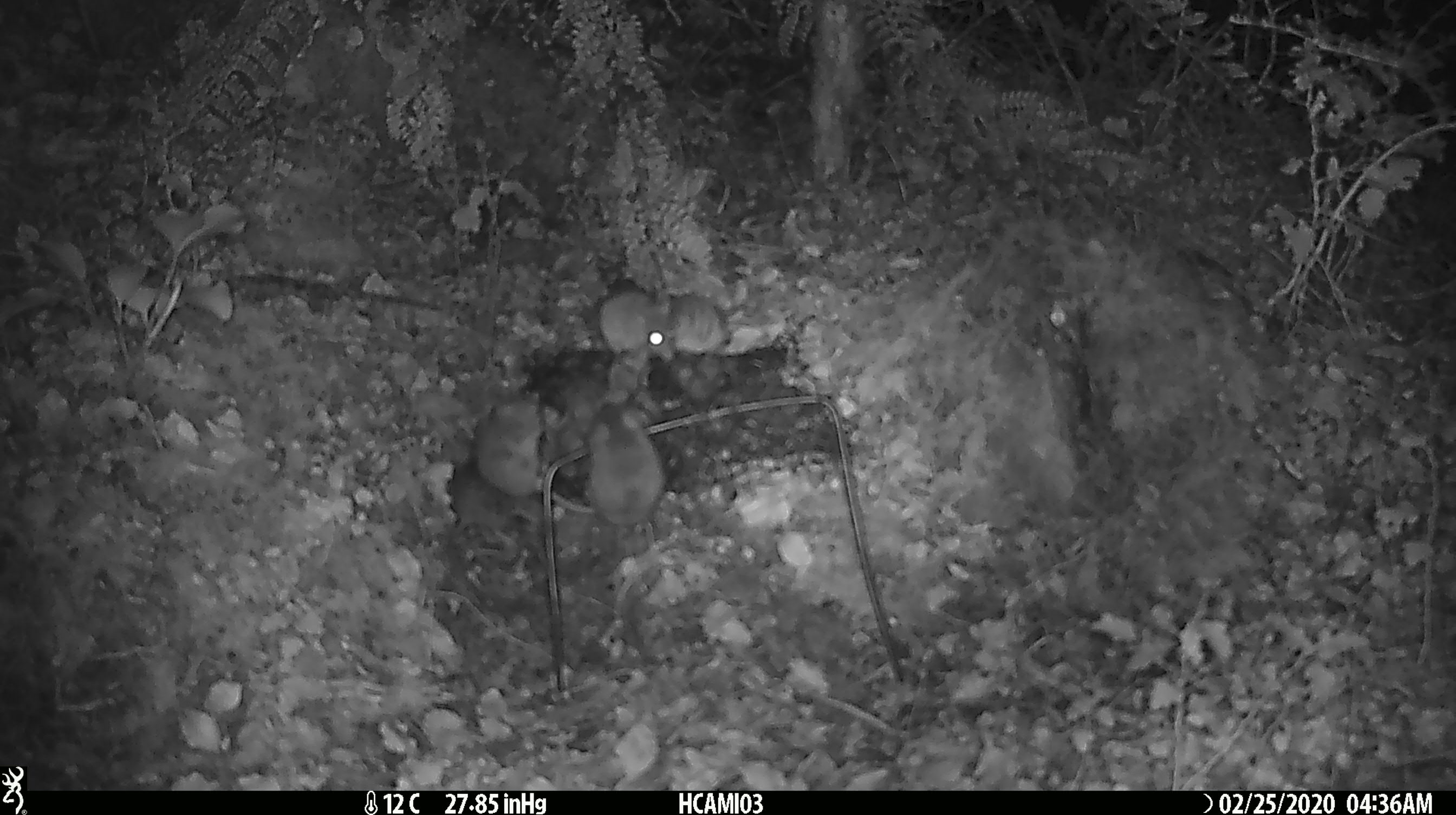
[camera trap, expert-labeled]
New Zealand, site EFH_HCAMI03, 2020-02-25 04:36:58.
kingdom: Animalia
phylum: Chordata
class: Mammalia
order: Rodentia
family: Muridae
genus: Mus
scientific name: Mus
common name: mouse